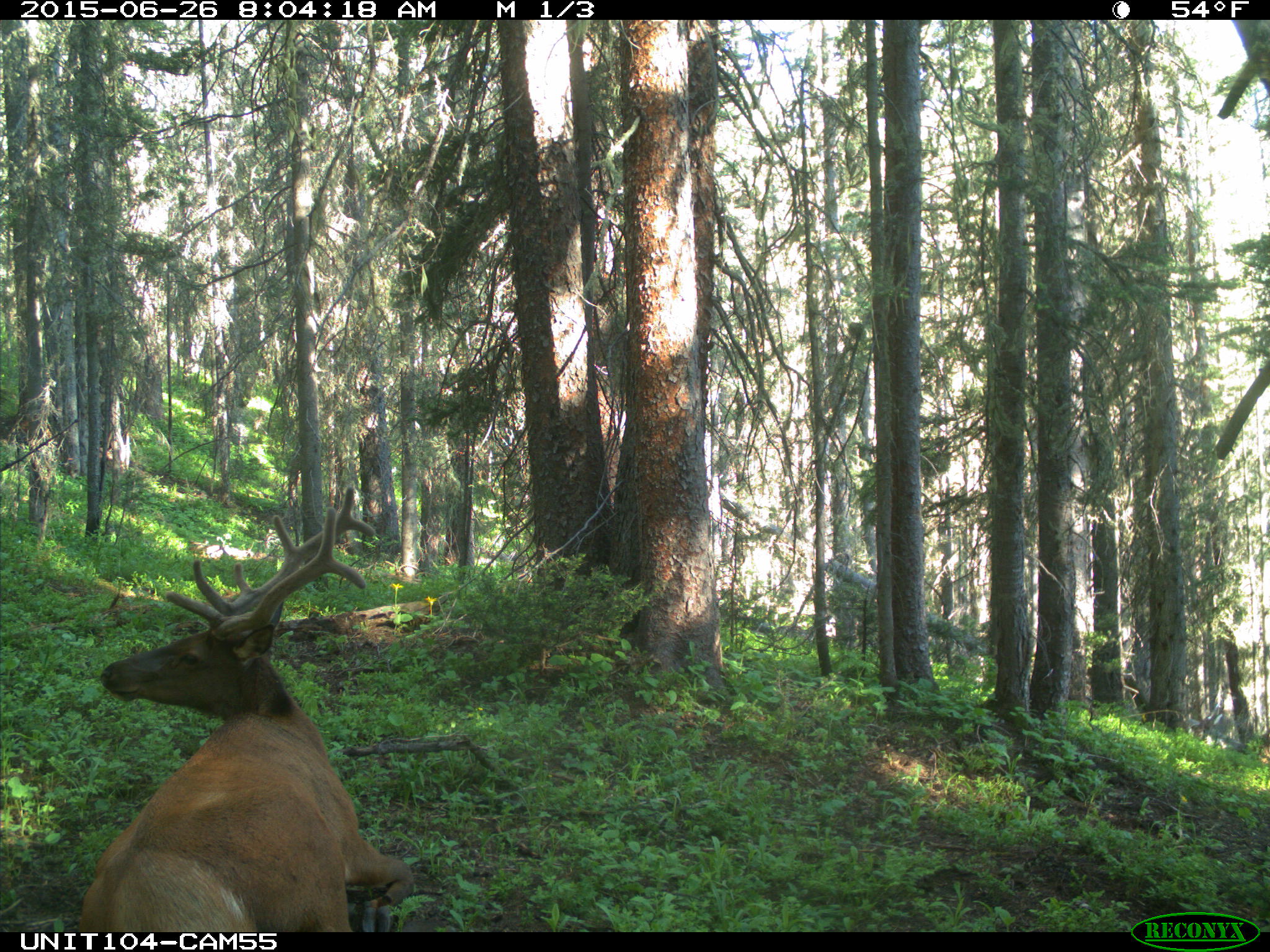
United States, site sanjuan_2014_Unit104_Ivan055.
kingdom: Animalia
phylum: Chordata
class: Mammalia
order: Artiodactyla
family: Cervidae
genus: Cervus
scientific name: Cervus elaphus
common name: red deer